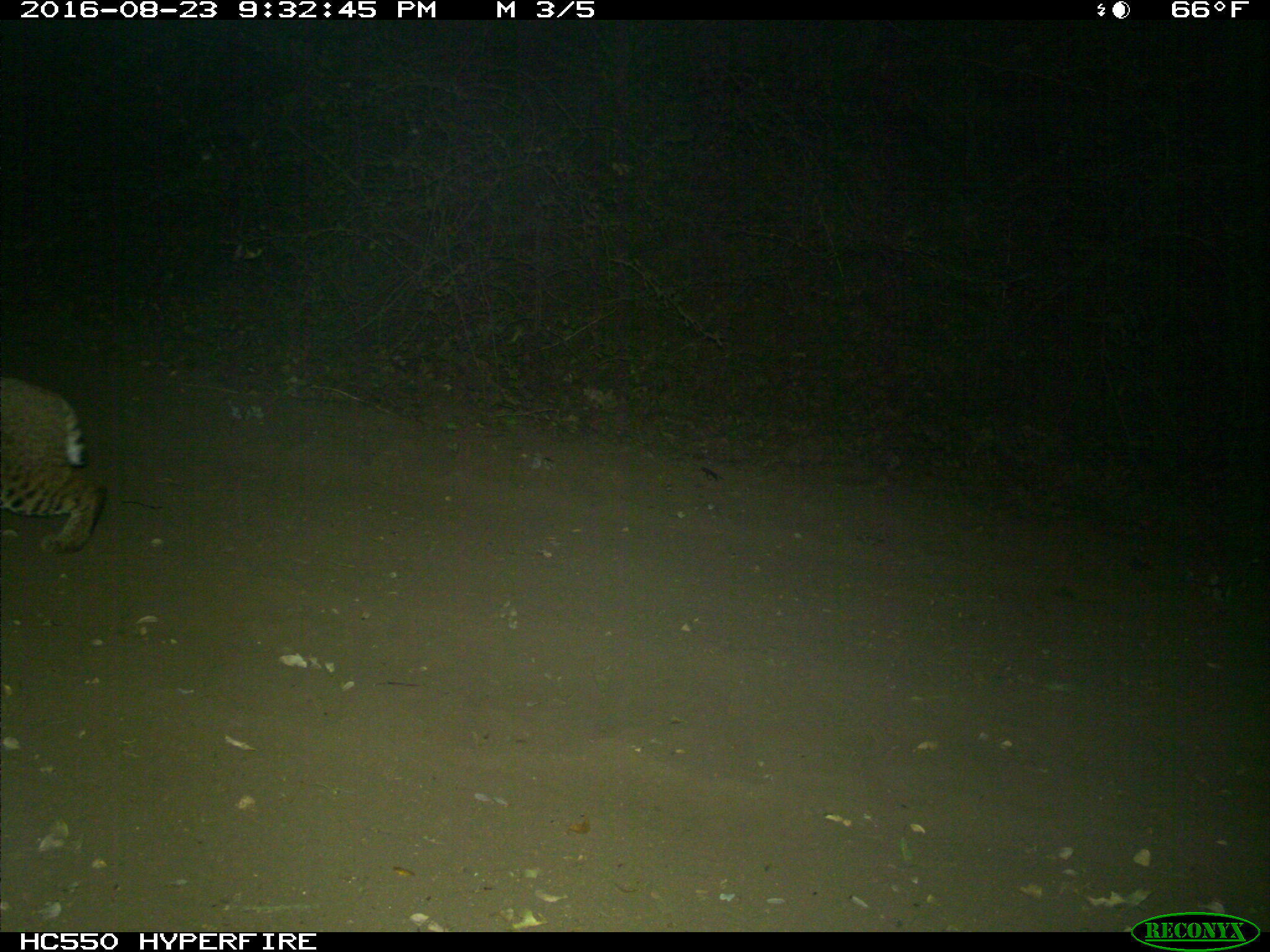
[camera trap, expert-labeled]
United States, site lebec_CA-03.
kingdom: Animalia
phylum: Chordata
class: Mammalia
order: Carnivora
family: Felidae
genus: Lynx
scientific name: Lynx rufus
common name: bobcat